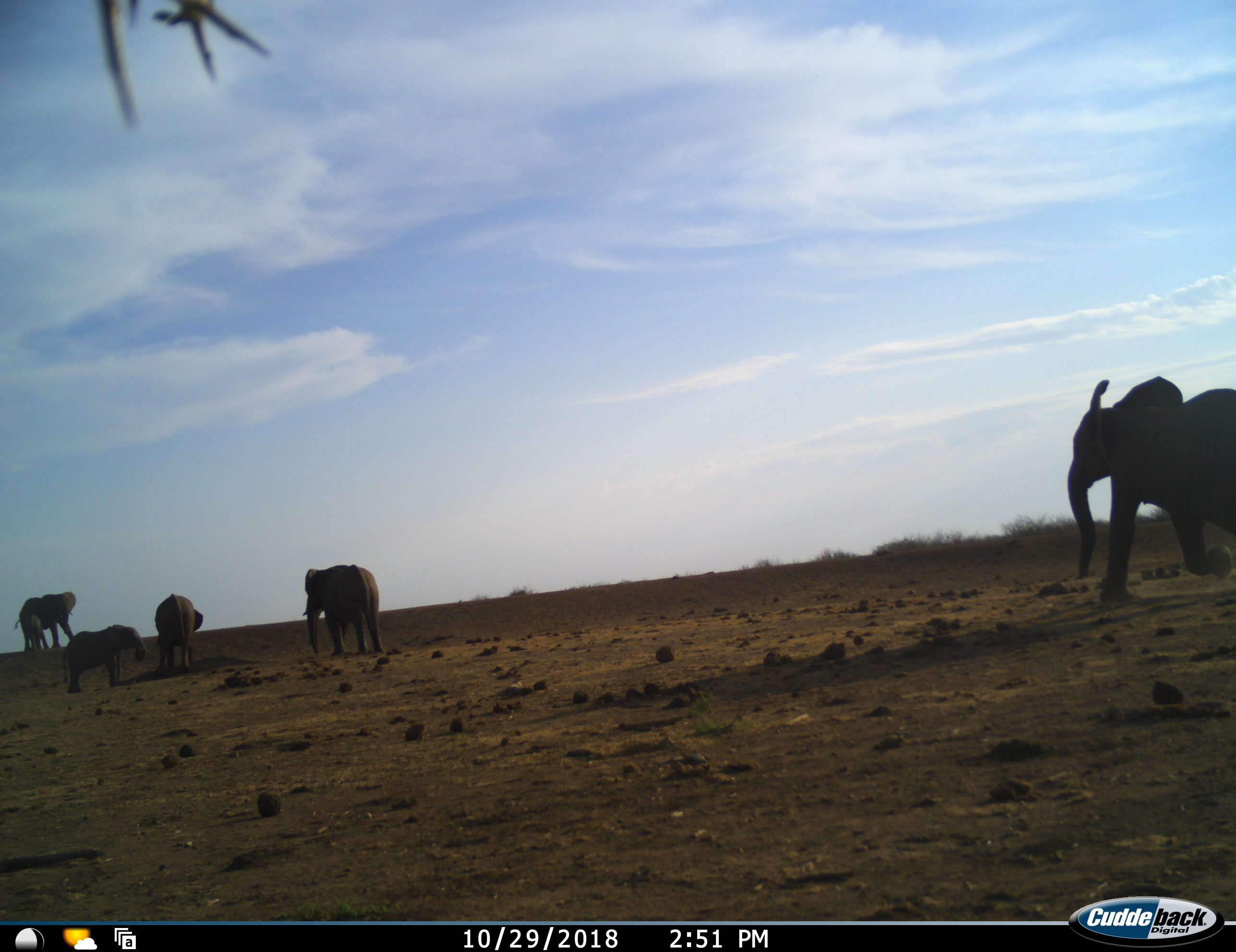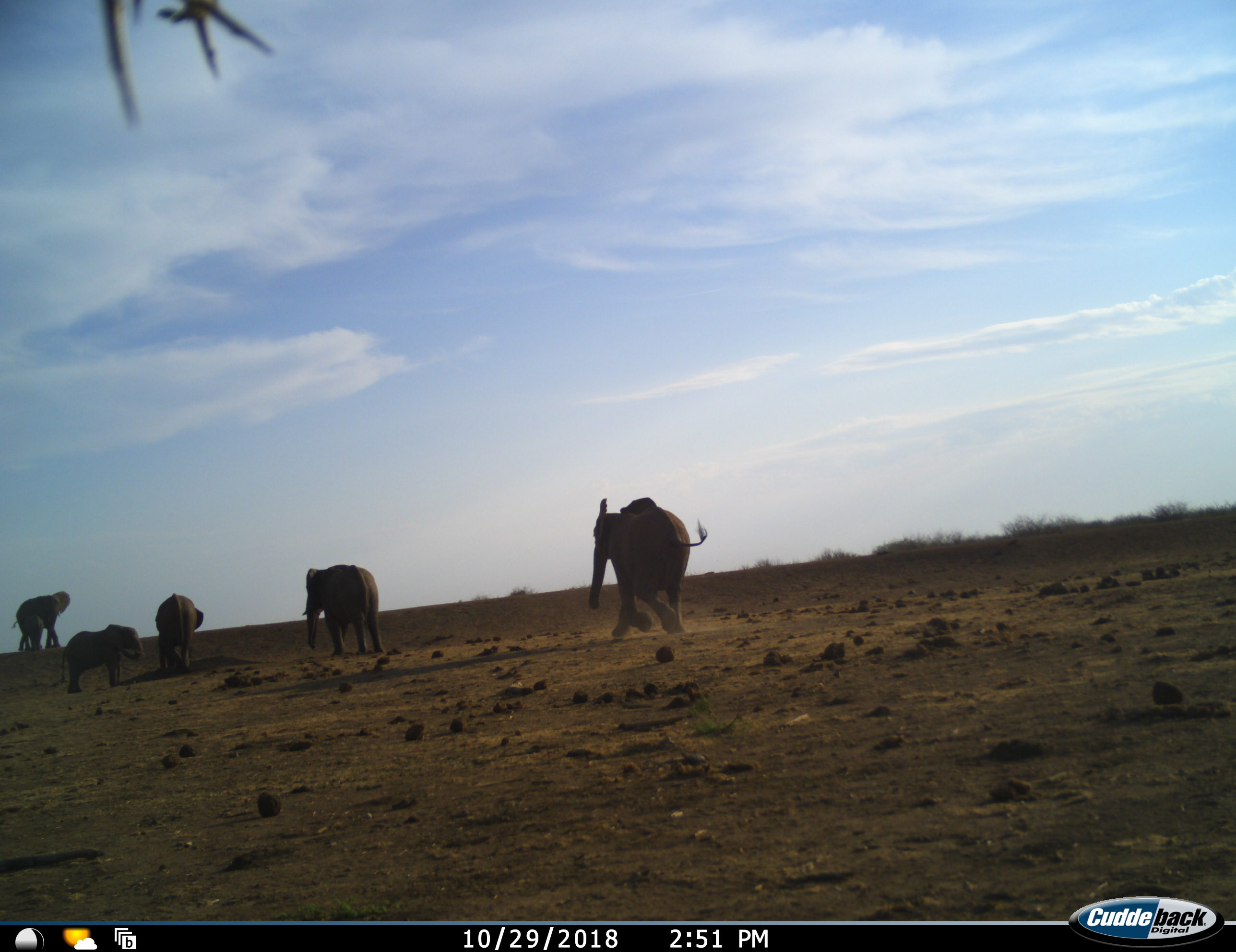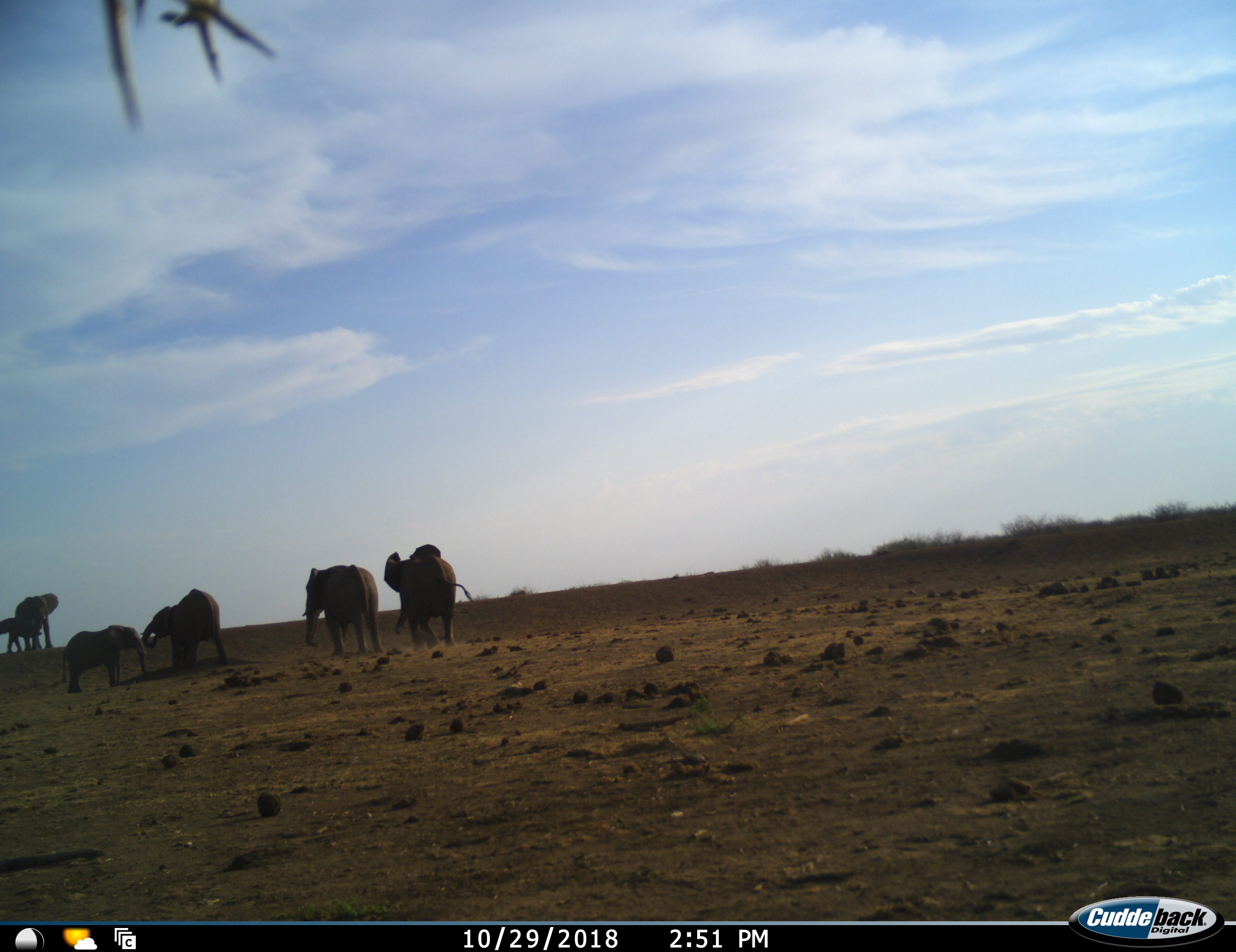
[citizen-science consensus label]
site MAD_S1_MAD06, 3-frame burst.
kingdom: Animalia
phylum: Chordata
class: Mammalia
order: Proboscidea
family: Elephantidae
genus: Loxodonta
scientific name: Loxodonta africana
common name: african bush elephant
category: elephant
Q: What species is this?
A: Elephant (african bush elephant) (Loxodonta africana).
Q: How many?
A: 6.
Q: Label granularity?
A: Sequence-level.